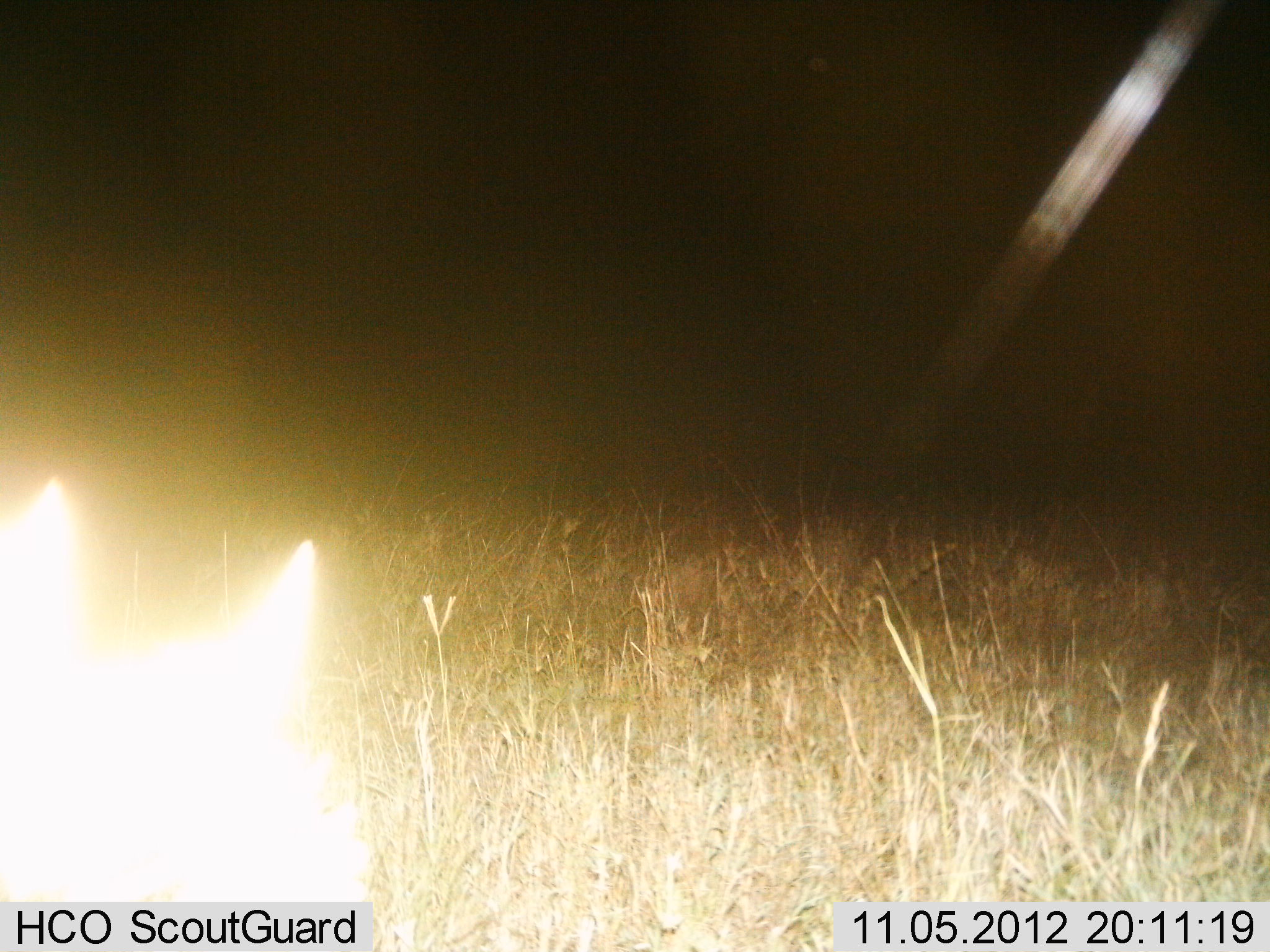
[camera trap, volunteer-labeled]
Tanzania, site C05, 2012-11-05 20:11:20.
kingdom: Animalia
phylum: Chordata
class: Mammalia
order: Carnivora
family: Felidae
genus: Felis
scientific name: Felis lybica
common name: african wild cat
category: wildcat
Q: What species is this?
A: Wildcat (african wild cat) (Felis lybica).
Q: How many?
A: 1.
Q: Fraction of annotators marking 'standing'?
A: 67%.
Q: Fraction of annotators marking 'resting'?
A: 0%.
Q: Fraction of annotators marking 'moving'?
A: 33%.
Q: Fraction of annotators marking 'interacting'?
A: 0%.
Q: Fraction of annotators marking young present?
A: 0%.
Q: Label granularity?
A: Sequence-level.